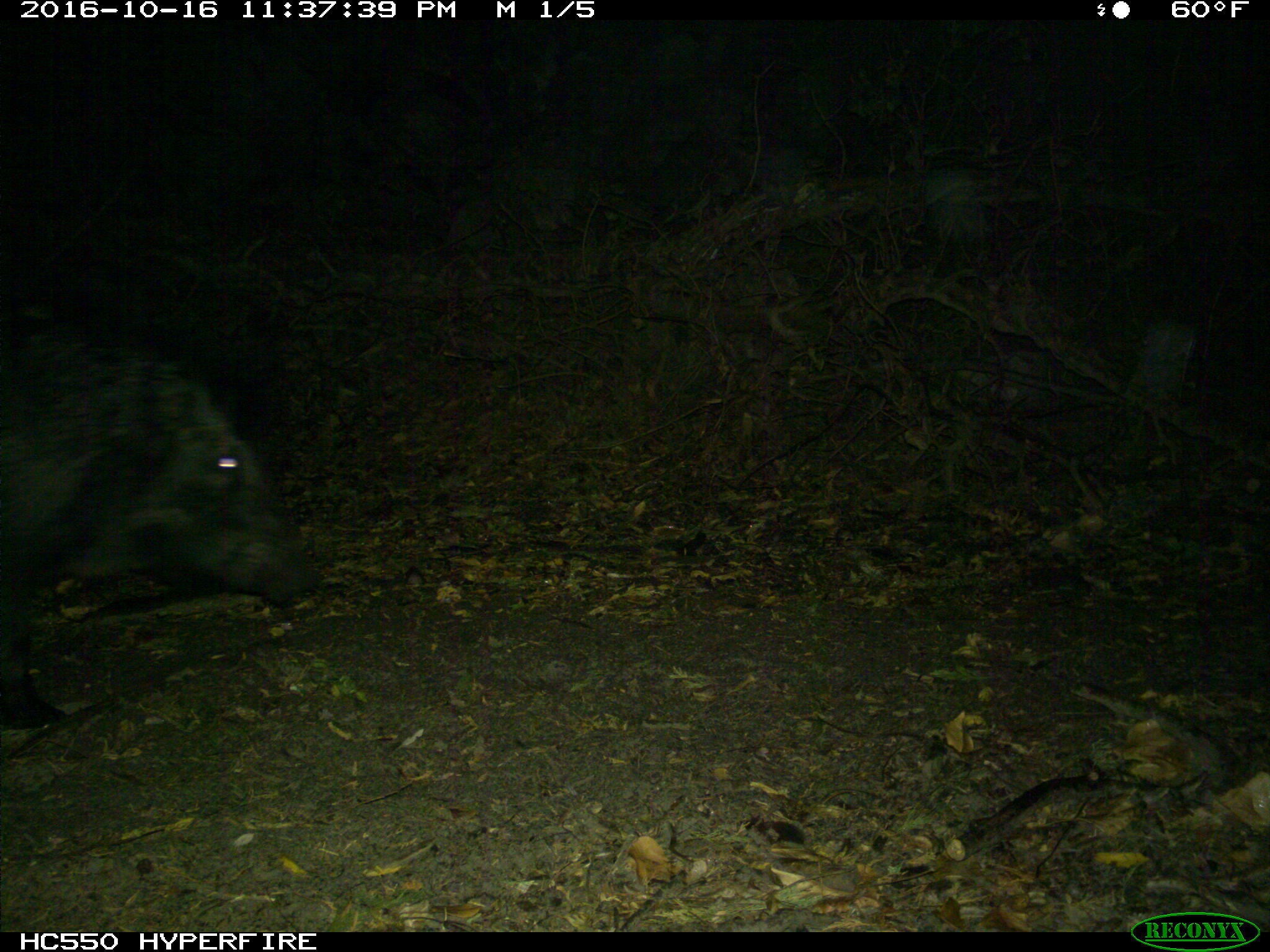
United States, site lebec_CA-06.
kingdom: Animalia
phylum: Chordata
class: Mammalia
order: Artiodactyla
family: Suidae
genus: Sus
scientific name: Sus scrofa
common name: wild boar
Sus scrofa (wild boar).